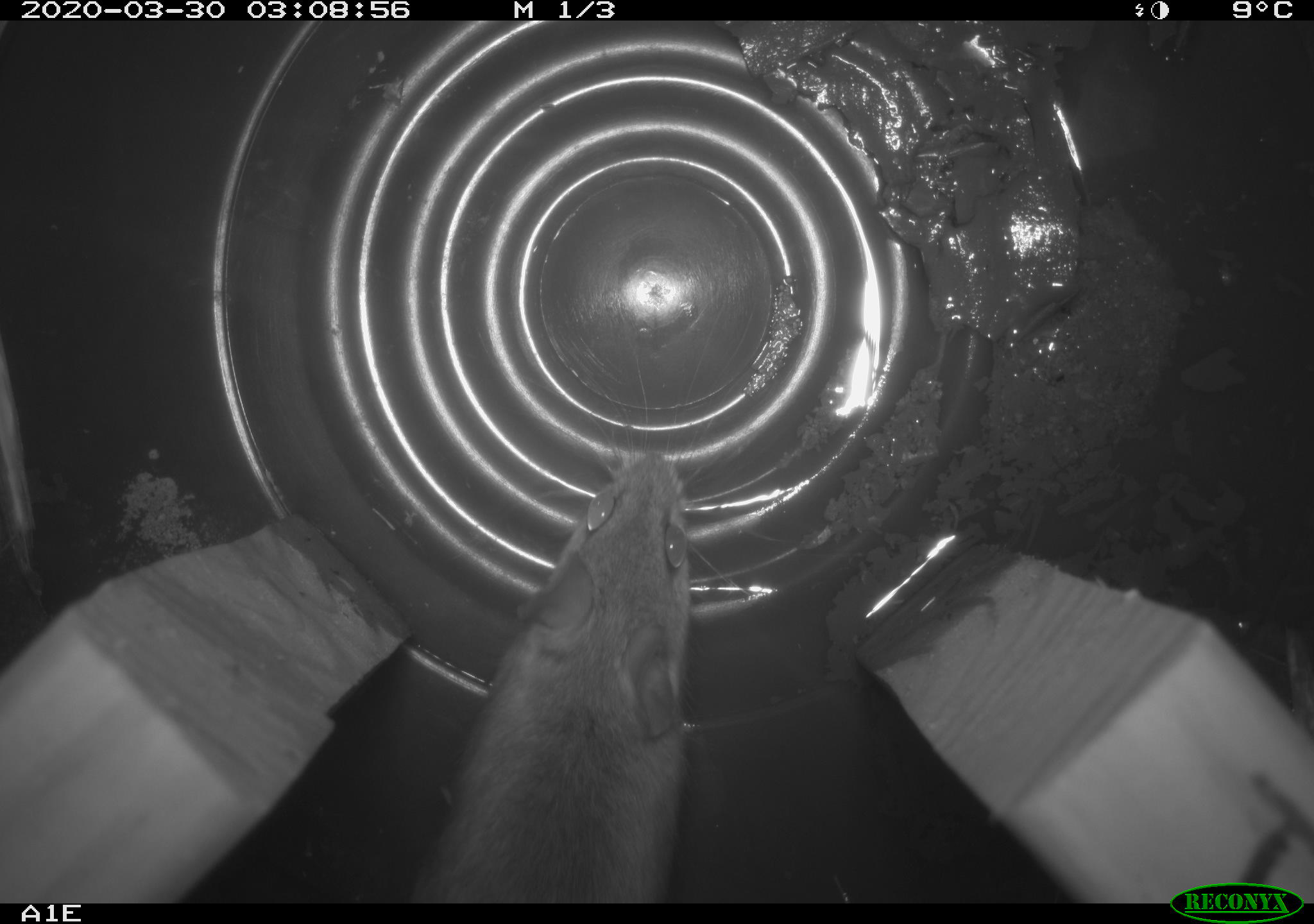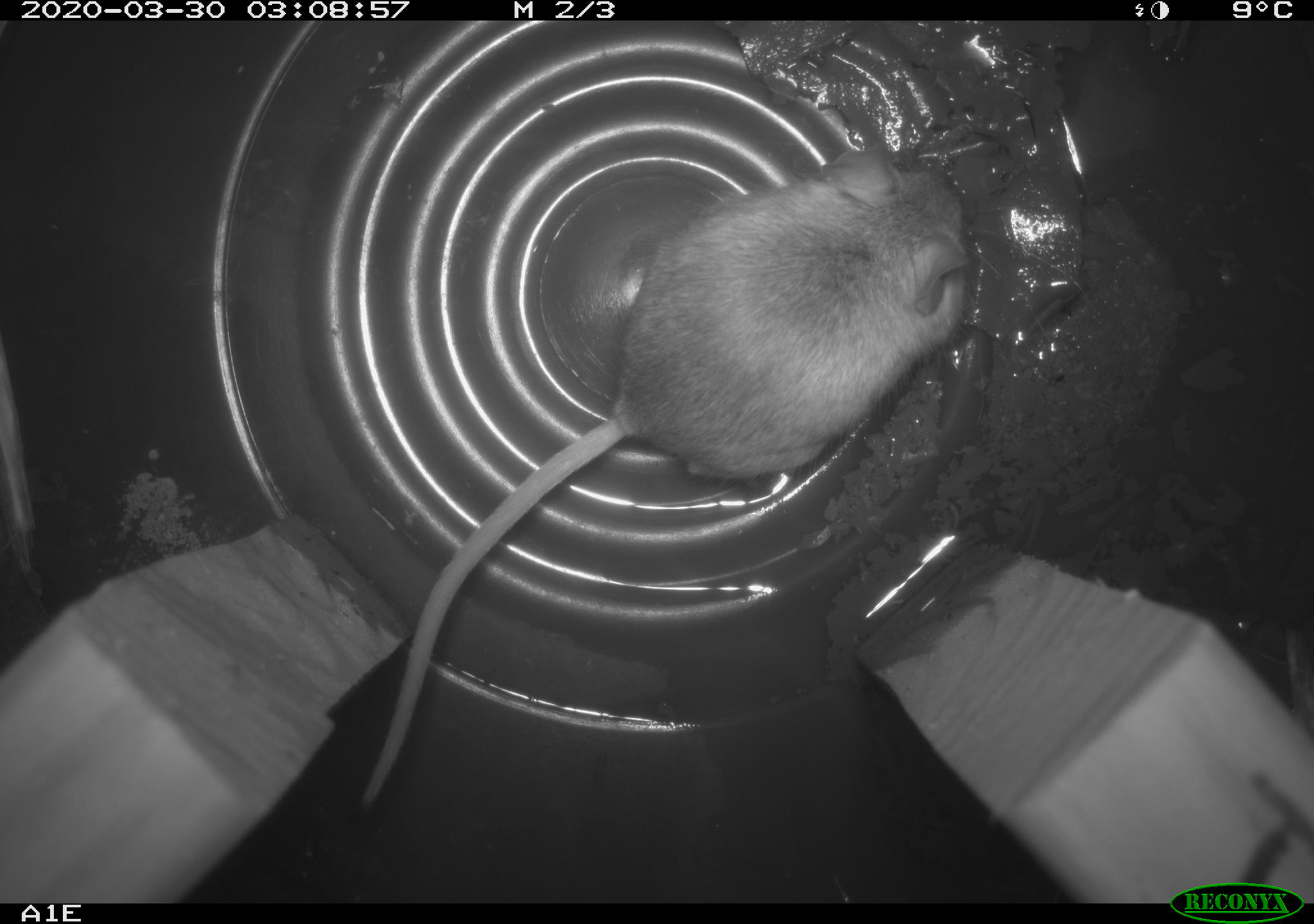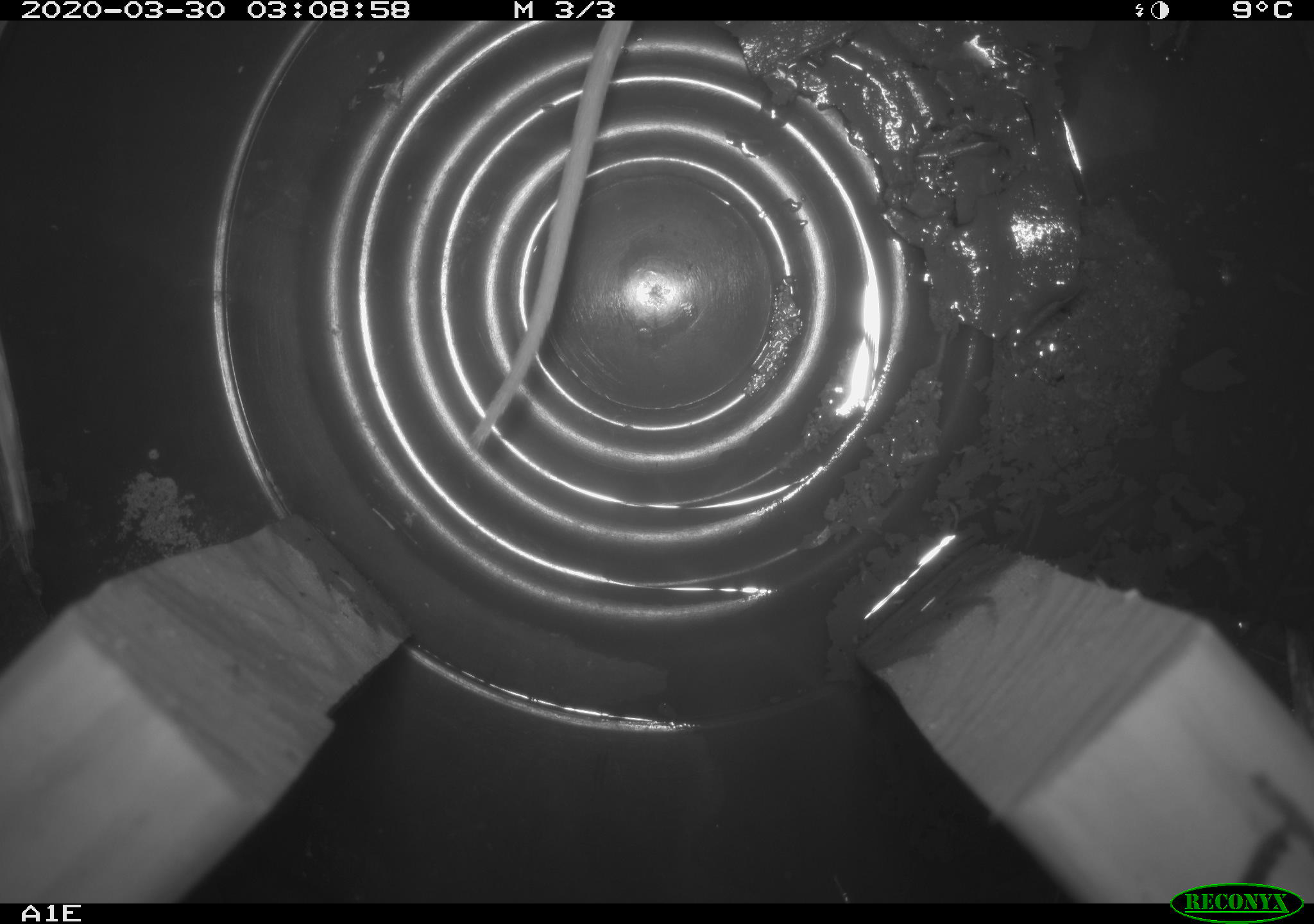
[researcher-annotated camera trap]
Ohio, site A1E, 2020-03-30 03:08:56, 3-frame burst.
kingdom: Animalia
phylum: Chordata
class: Mammalia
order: Rodentia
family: Cricetidae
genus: Peromyscus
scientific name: Peromyscus leucopus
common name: white-footed mouse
White-footed mouse (Peromyscus leucopus).